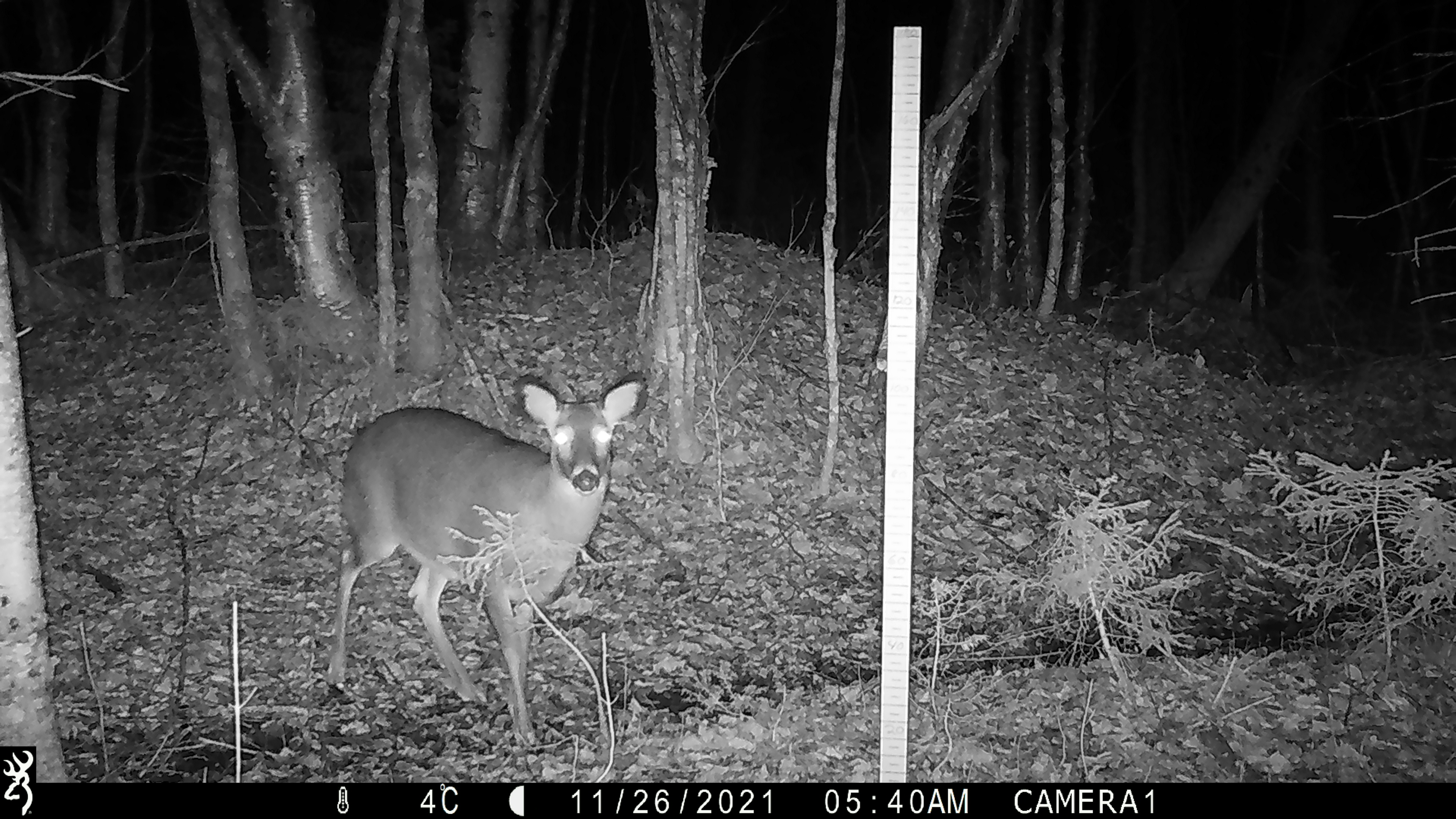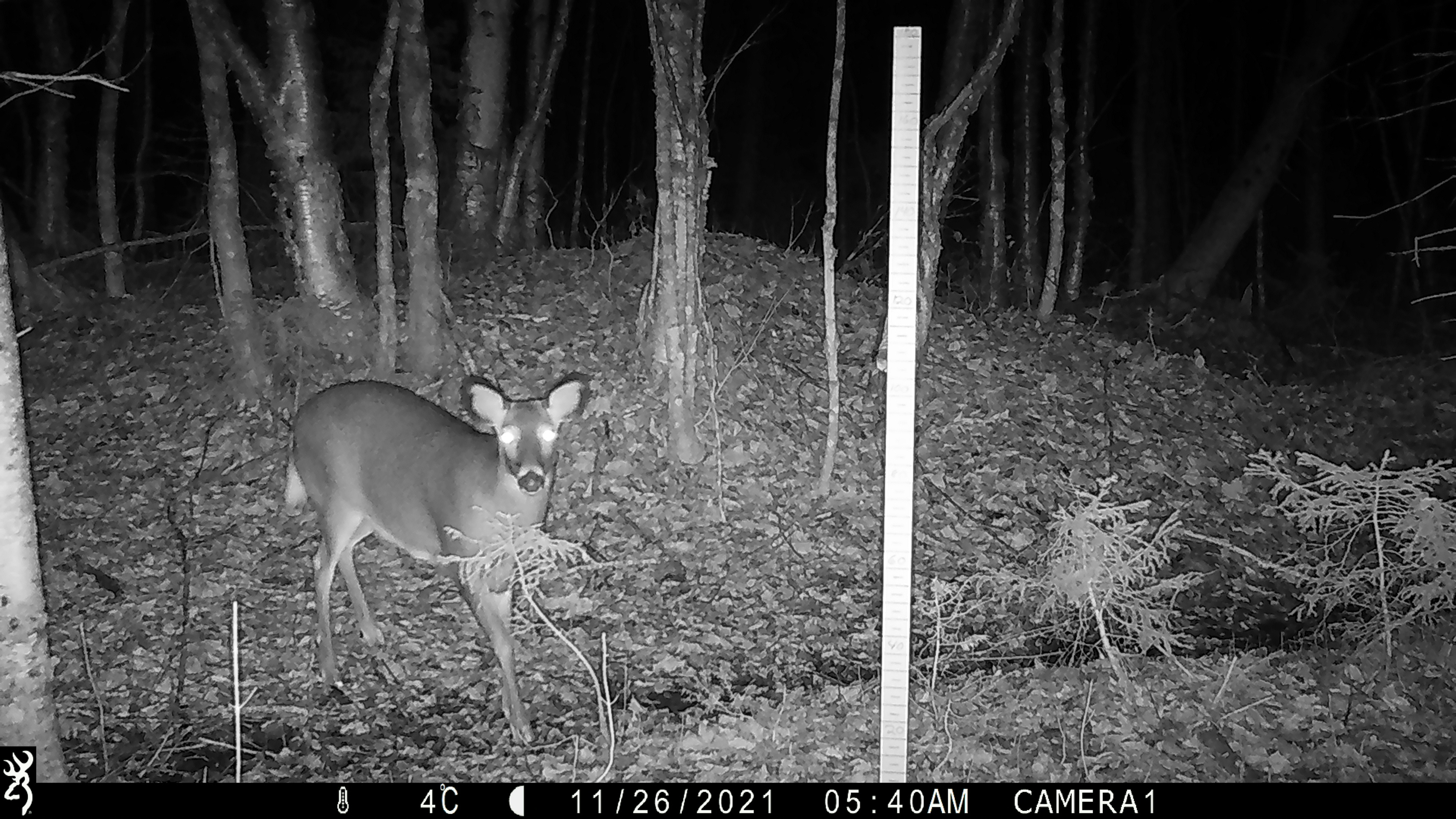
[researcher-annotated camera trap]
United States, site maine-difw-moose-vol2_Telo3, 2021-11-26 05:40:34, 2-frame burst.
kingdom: Animalia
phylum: Chordata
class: Mammalia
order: Artiodactyla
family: Cervidae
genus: Odocoileus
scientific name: Odocoileus virginianus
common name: white-tailed deer